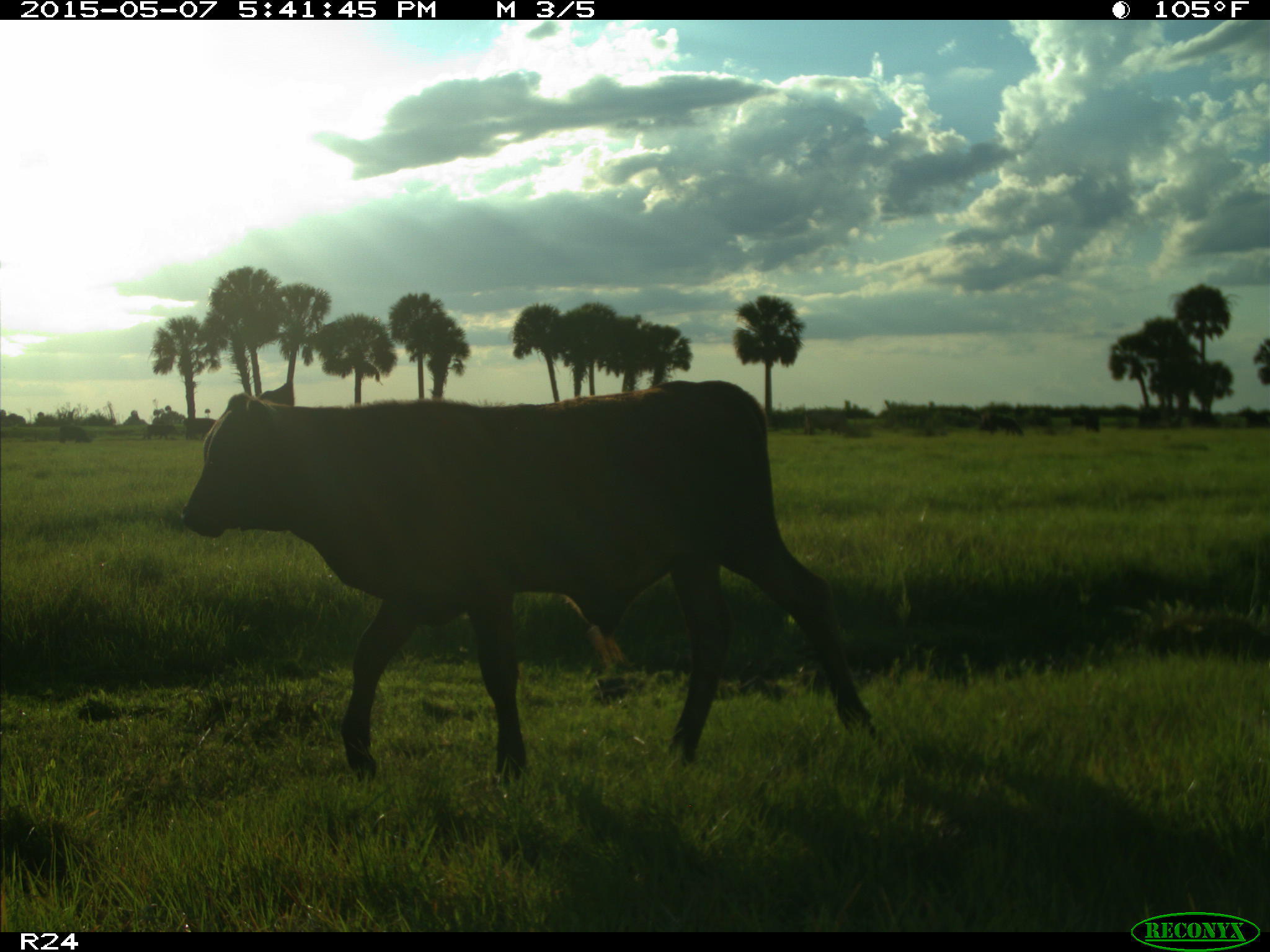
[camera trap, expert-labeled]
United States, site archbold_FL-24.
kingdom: Animalia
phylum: Chordata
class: Mammalia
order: Artiodactyla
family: Bovidae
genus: Bos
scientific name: Bos taurus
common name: domestic cow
Bos taurus (domestic cow).